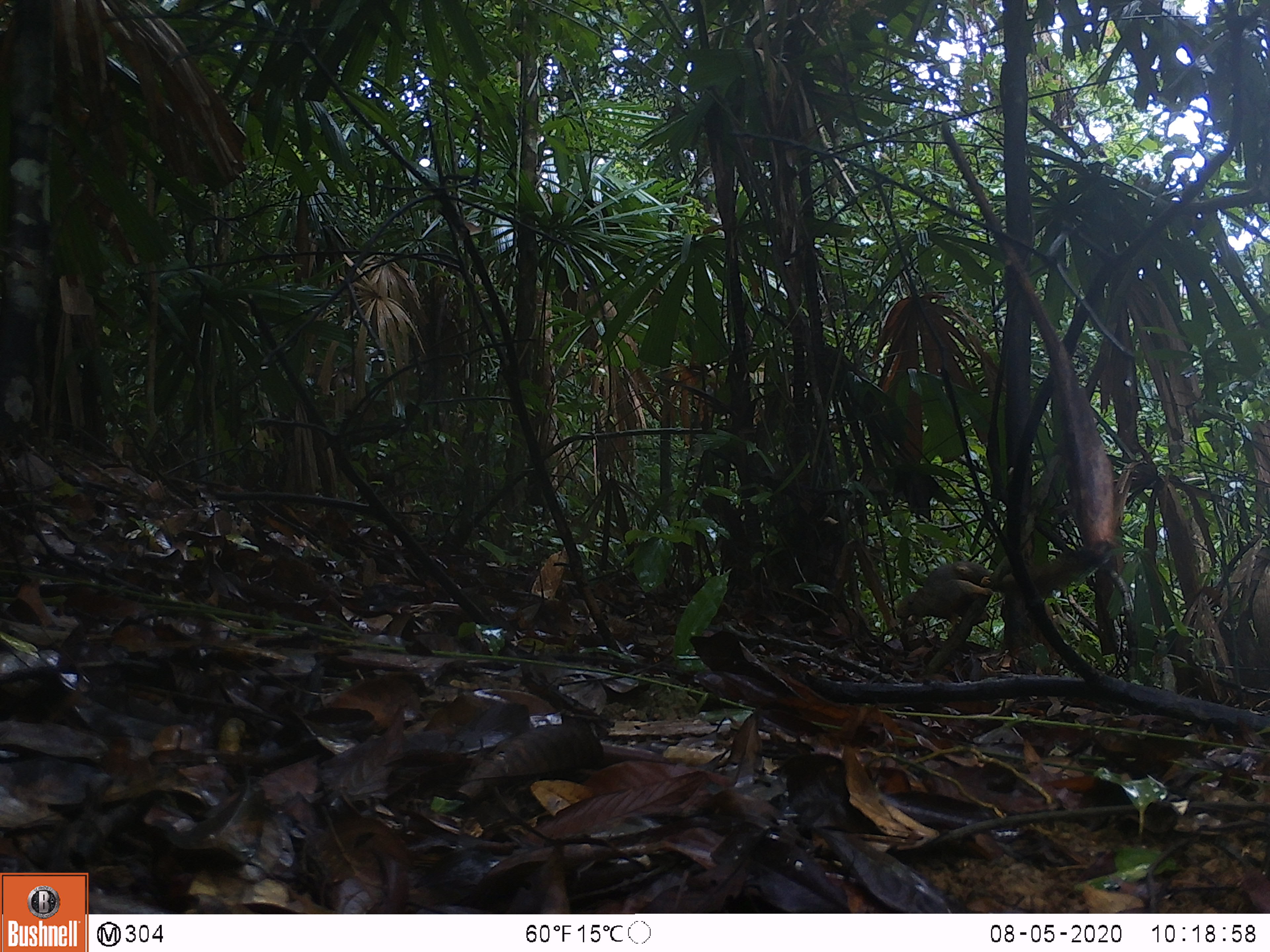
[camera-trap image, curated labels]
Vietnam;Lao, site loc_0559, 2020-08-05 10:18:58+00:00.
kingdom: Animalia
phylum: Chordata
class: Mammalia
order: Rodentia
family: Sciuridae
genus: Callosciurus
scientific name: Callosciurus erythraeus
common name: pallas's squirrel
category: pallass squirrel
Pallass squirrel (pallas's squirrel) (Callosciurus erythraeus). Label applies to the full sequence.